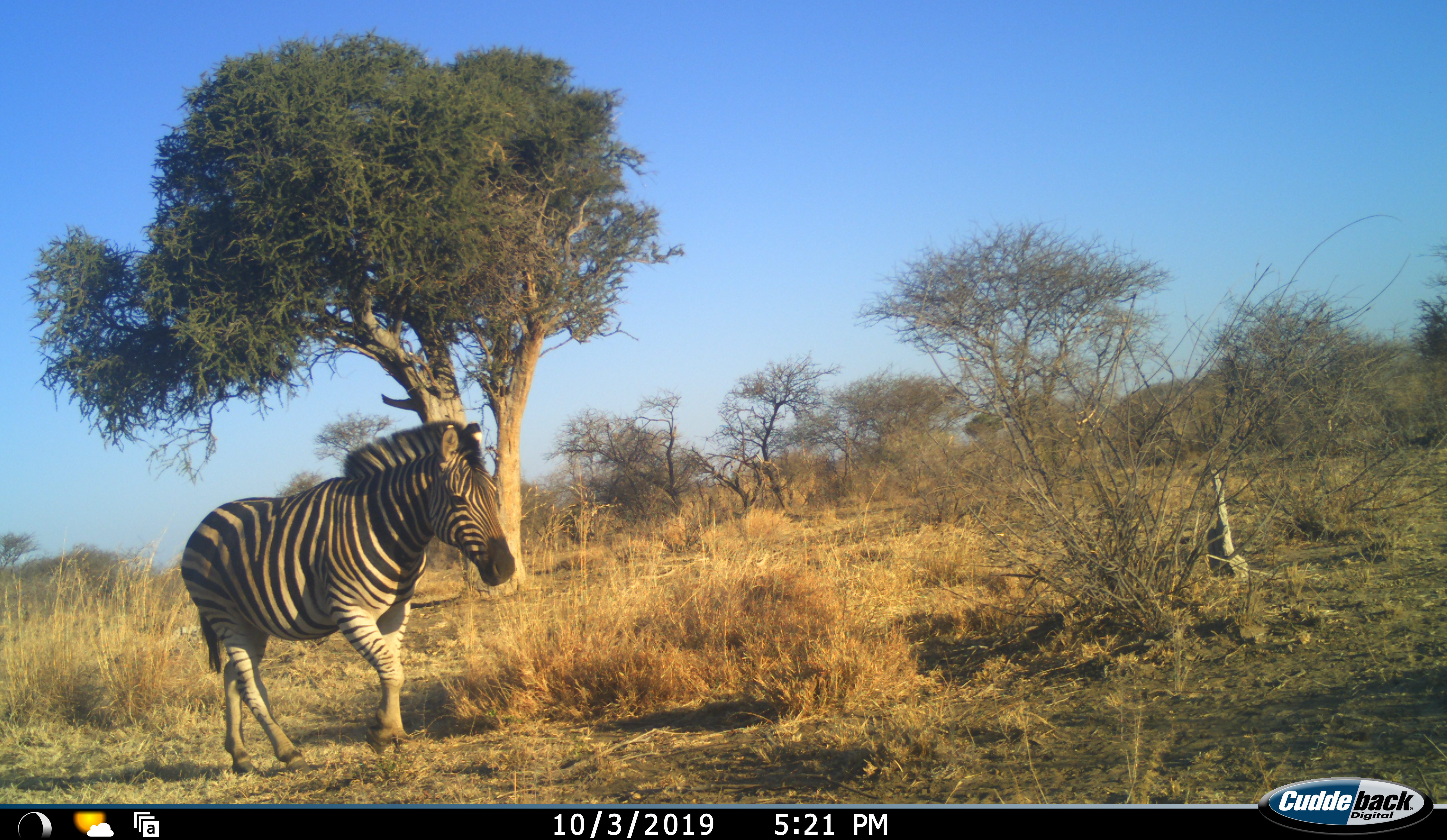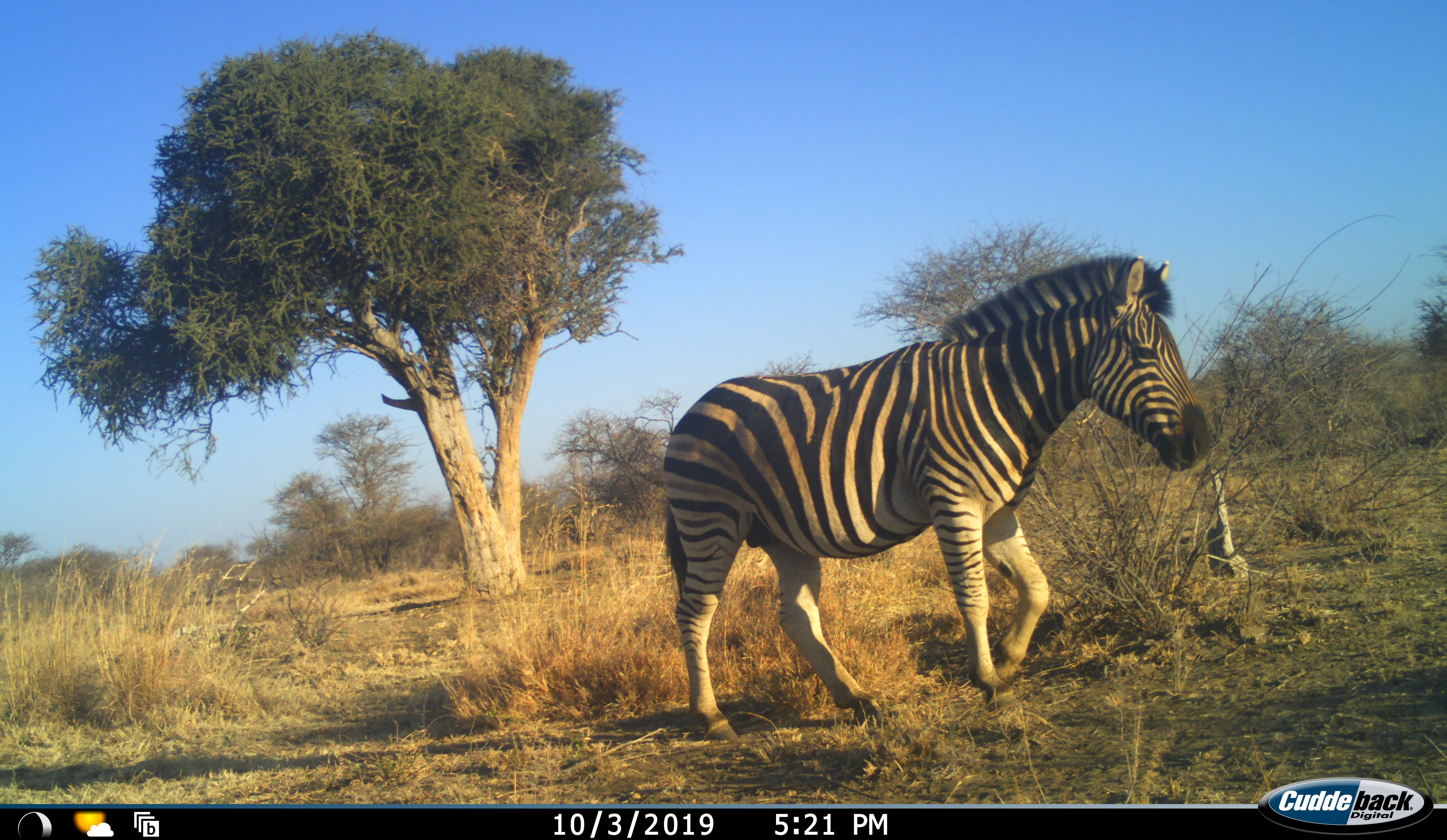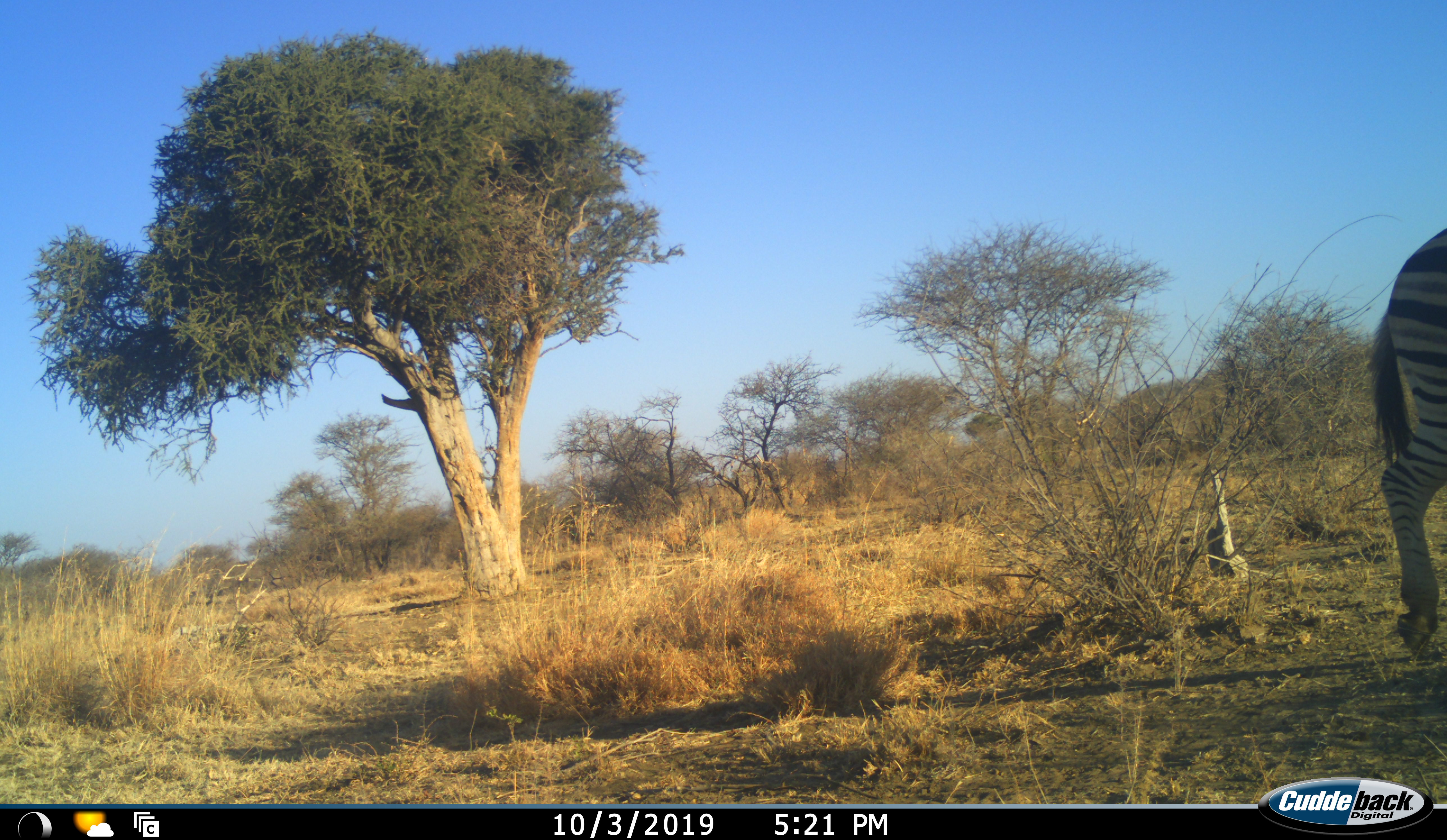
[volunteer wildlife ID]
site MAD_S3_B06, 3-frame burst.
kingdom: Animalia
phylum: Chordata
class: Mammalia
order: Perissodactyla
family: Equidae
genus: Equus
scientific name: Equus quagga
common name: plains zebra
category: zebraplains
Zebraplains (plains zebra) (Equus quagga), count 1. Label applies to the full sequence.